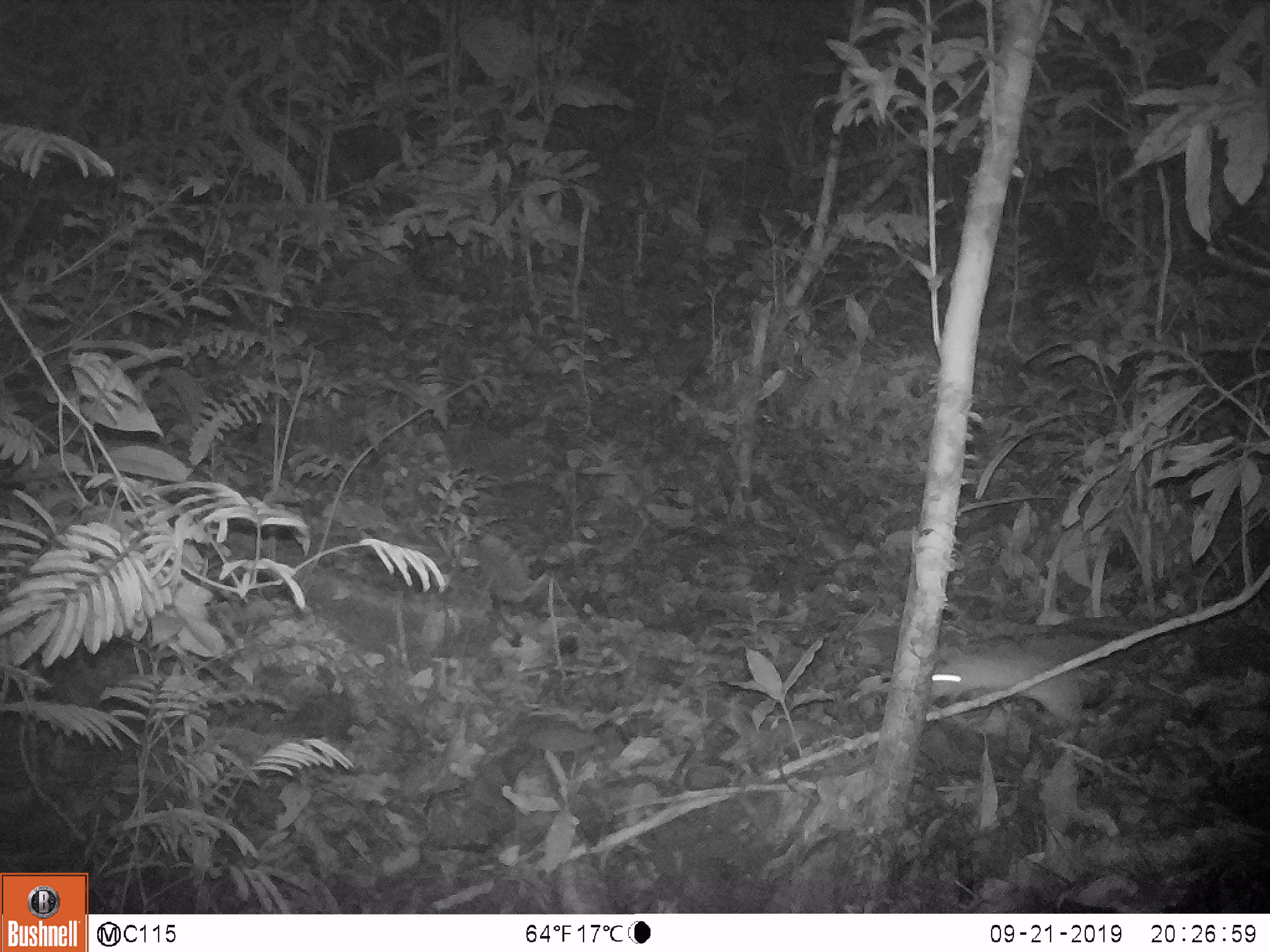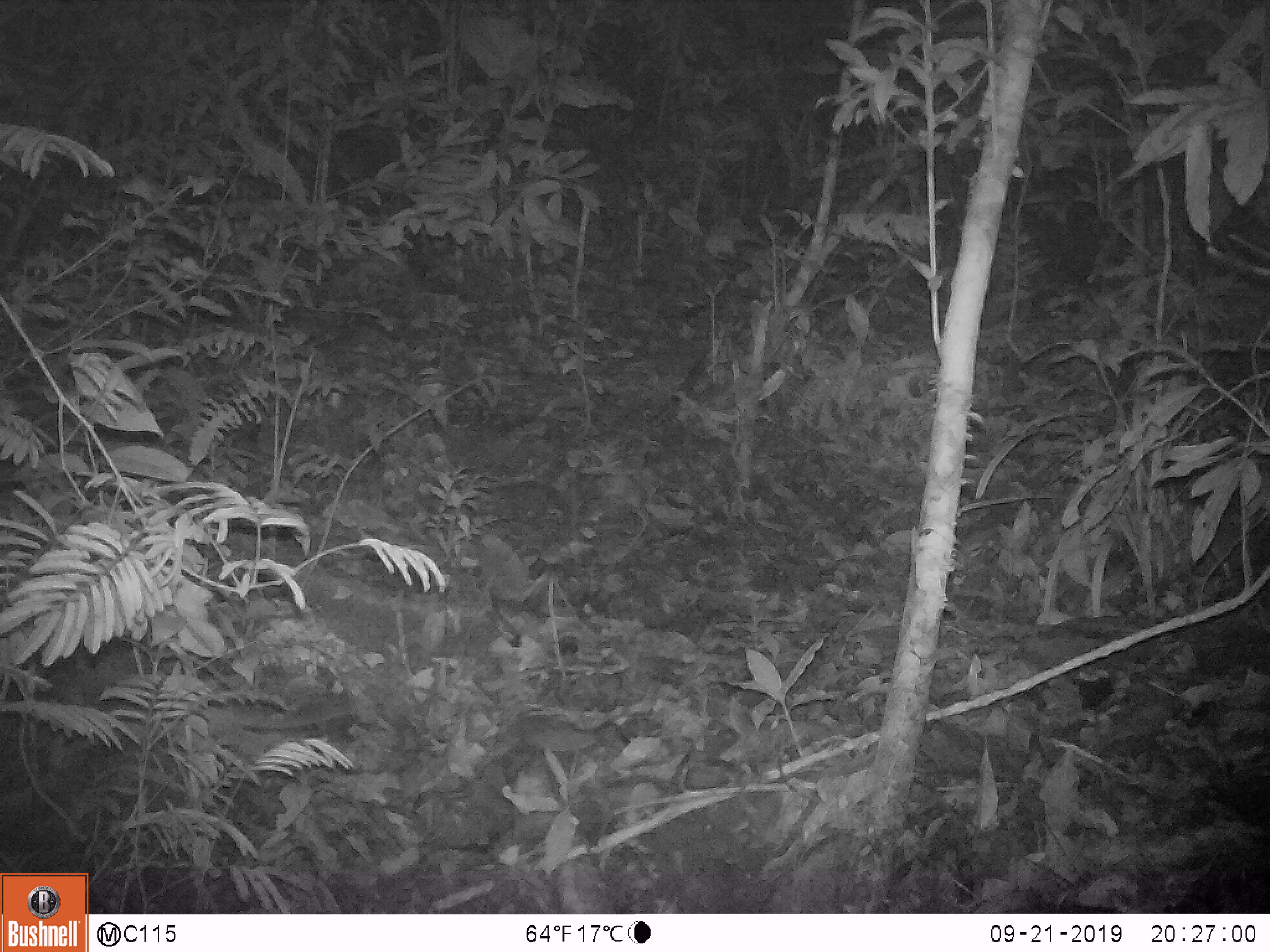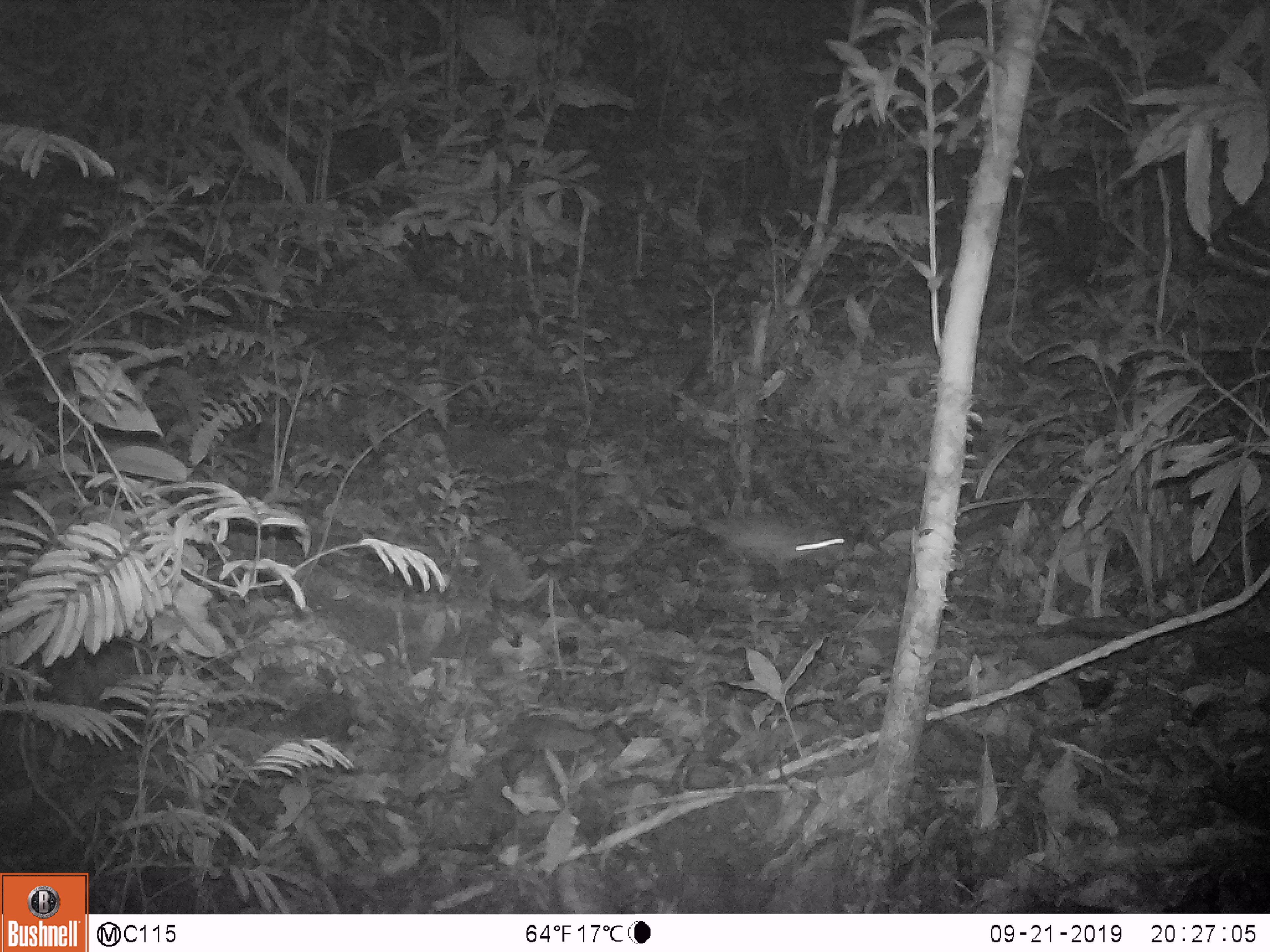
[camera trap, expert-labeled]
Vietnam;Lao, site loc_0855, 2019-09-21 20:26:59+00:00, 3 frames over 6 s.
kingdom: Animalia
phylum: Chordata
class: Mammalia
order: Rodentia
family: Muridae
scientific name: Muridae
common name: old-world mice and rats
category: unidentified murid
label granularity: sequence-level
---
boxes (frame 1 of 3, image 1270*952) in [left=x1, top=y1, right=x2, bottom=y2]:
unidentified murid: [left=928, top=641, right=1081, bottom=748]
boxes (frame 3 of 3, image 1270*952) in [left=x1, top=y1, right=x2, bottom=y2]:
unidentified murid: [left=702, top=508, right=848, bottom=582]